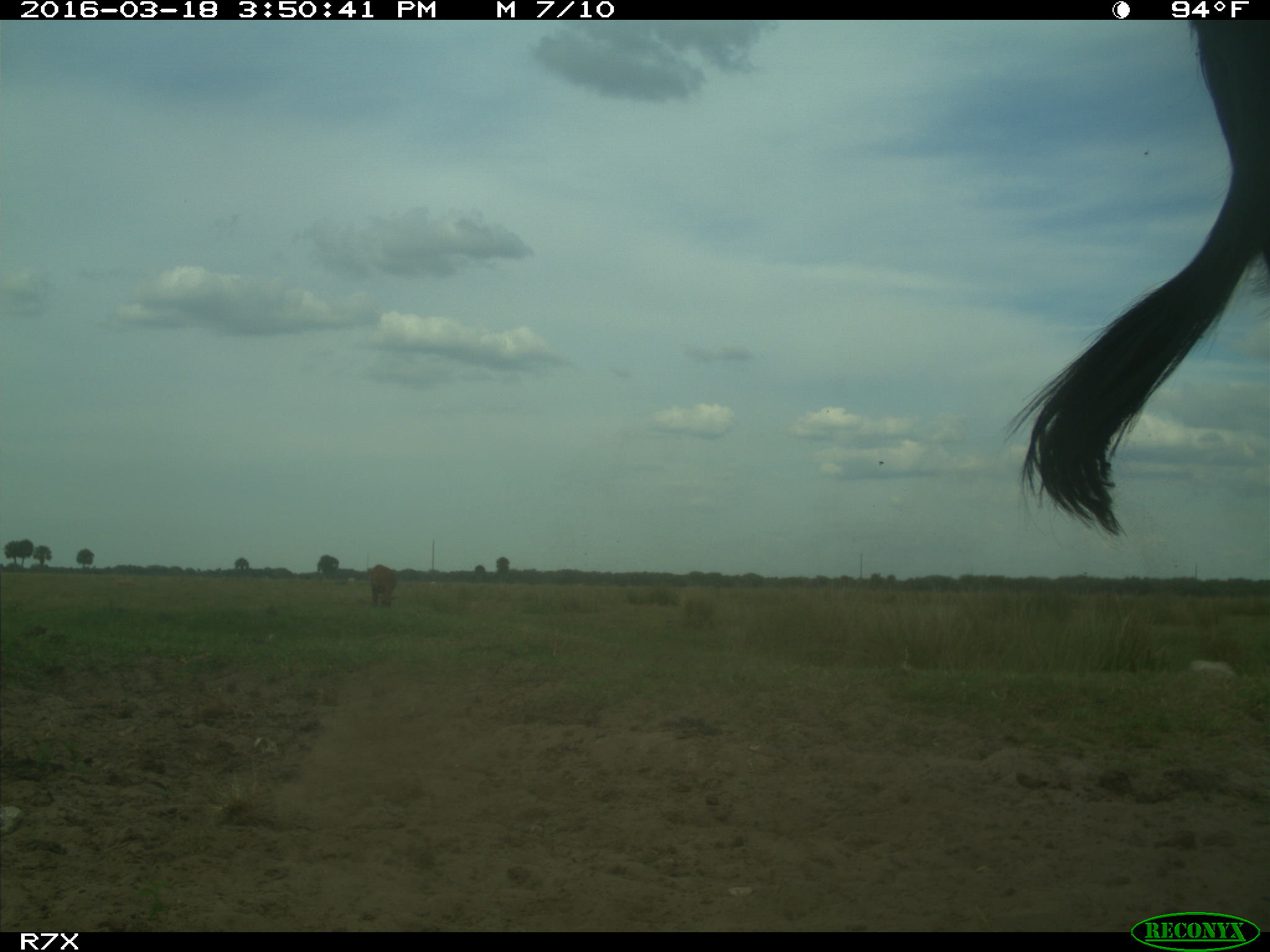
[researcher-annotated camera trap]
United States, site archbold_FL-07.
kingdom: Animalia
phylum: Chordata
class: Mammalia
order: Artiodactyla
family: Bovidae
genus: Bos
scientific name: Bos taurus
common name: domestic cow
Bos taurus (domestic cow).